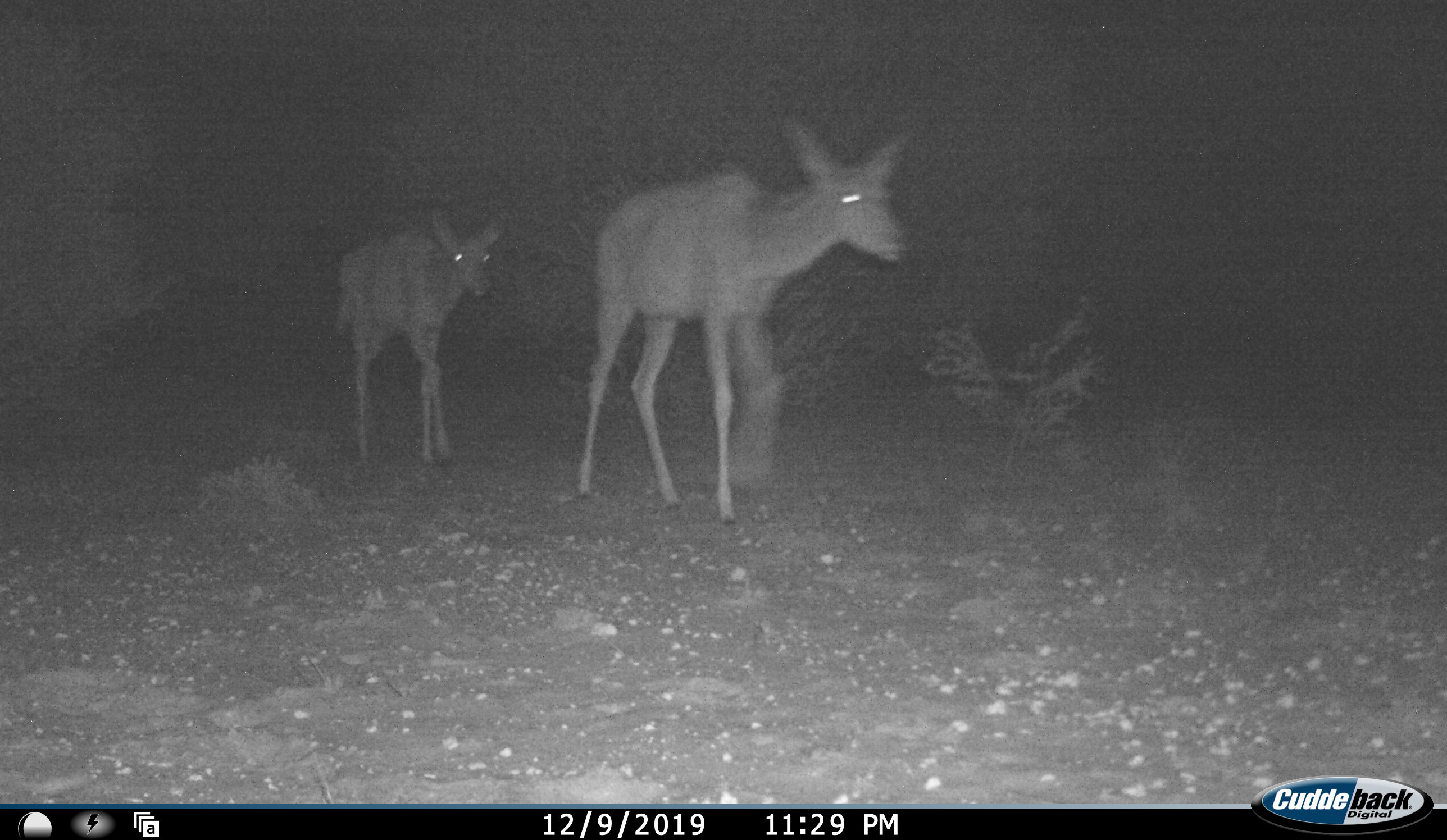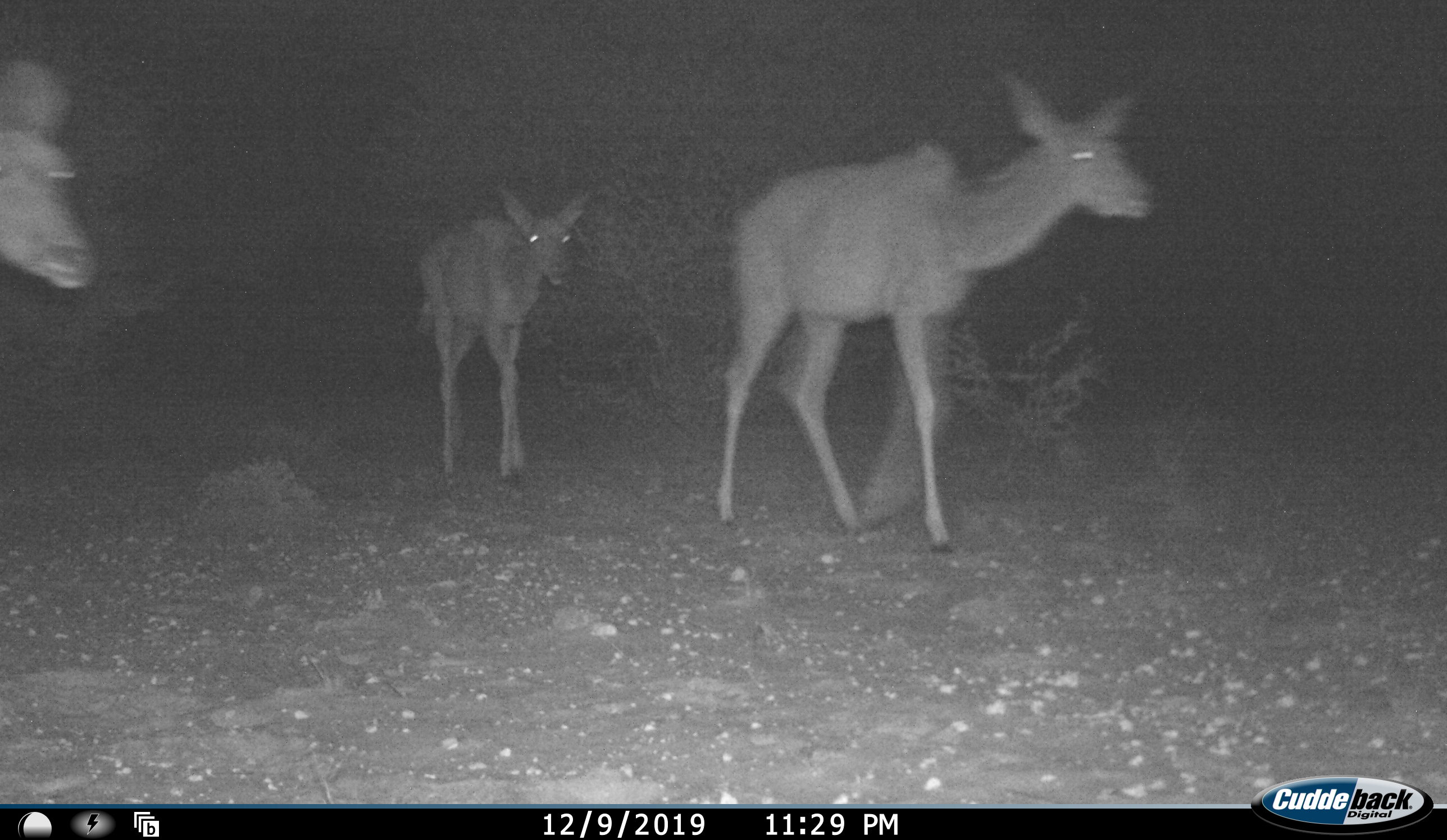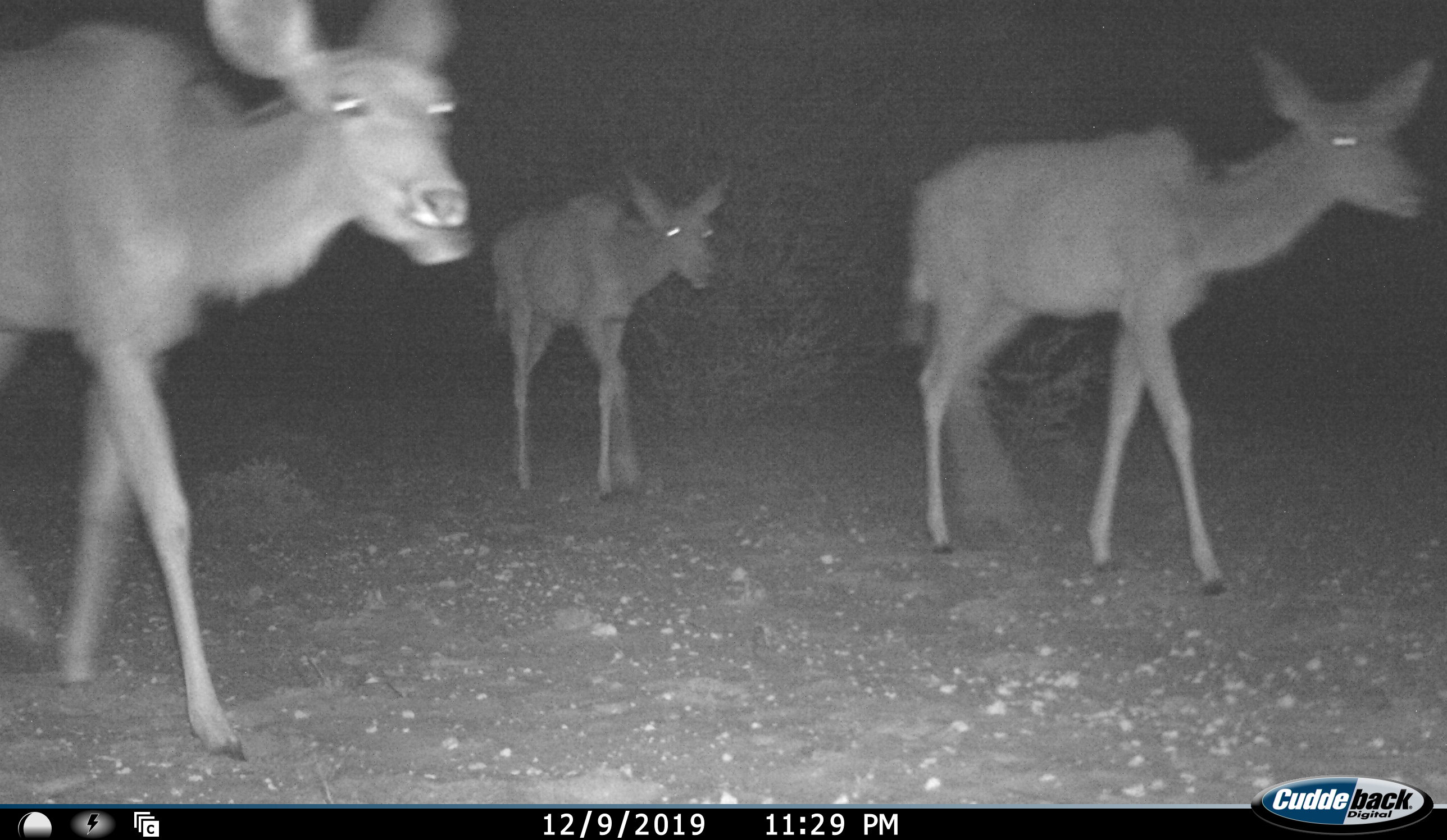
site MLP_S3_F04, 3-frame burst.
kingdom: Animalia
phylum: Chordata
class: Mammalia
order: Artiodactyla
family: Bovidae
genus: Tragelaphus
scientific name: Tragelaphus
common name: kudu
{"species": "kudu (Tragelaphus)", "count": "3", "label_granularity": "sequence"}